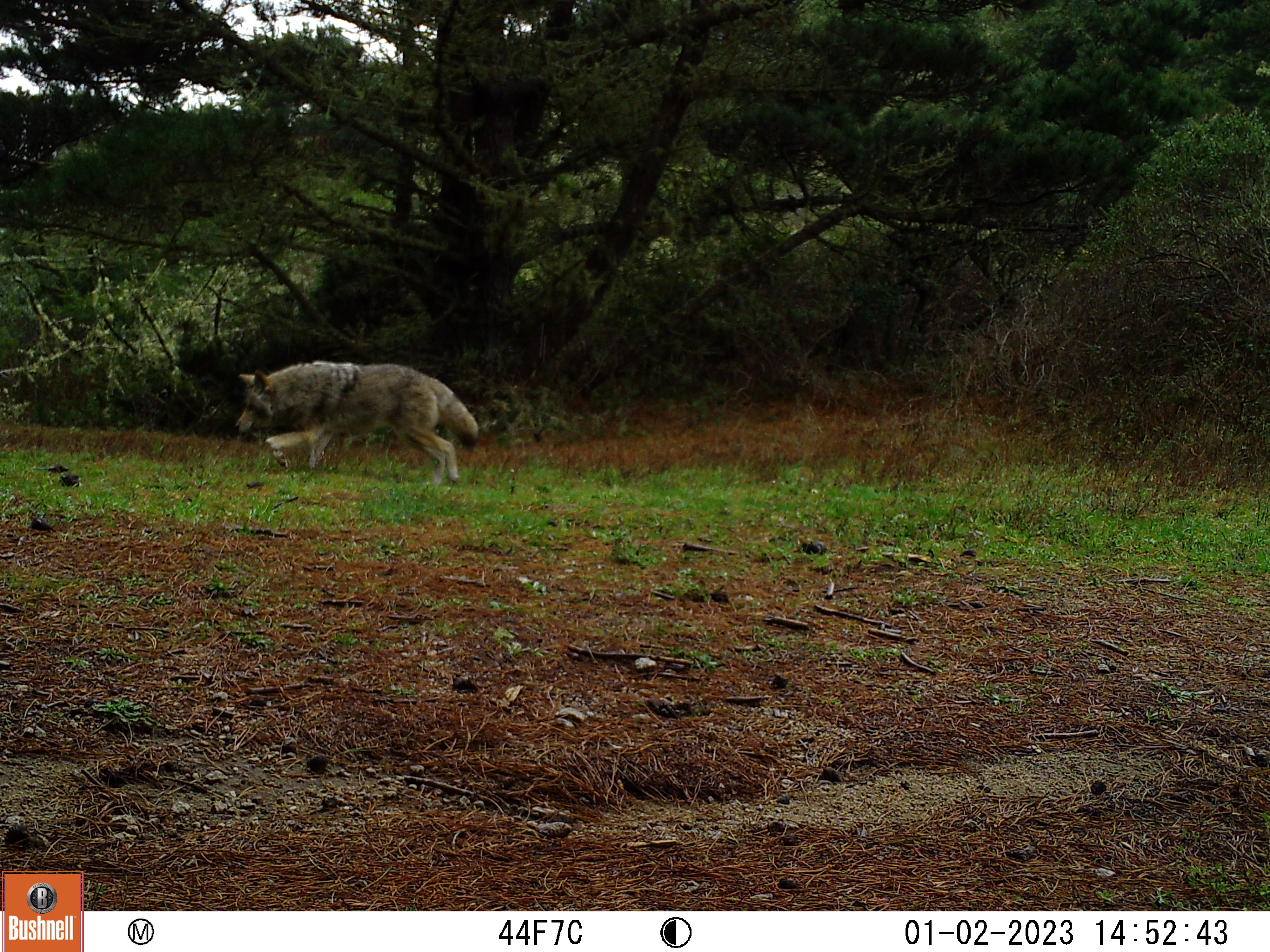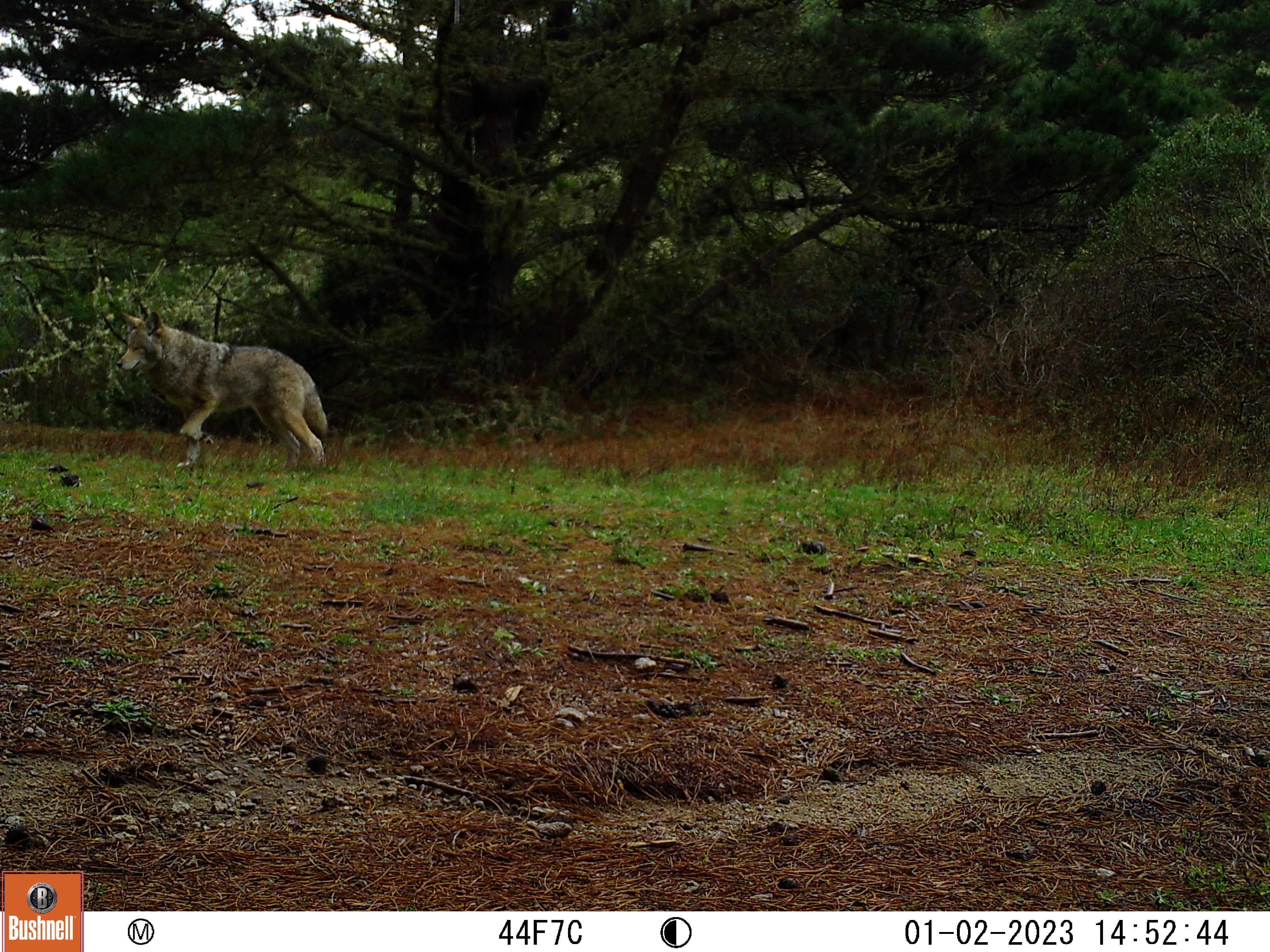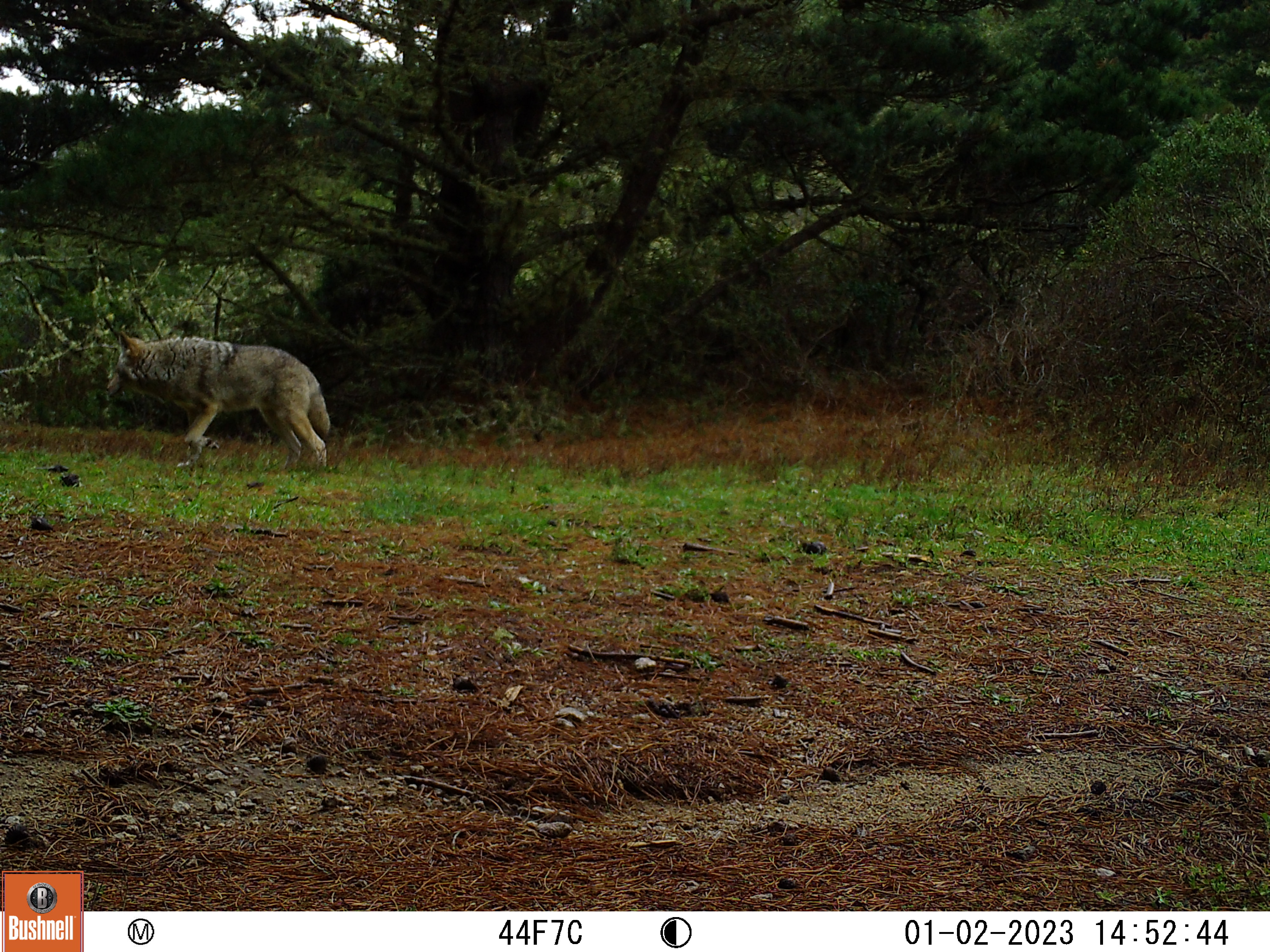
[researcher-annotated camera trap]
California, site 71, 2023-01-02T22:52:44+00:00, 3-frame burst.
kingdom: Animalia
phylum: Chordata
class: Mammalia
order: Carnivora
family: Canidae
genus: Canis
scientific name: Canis latrans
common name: coyote